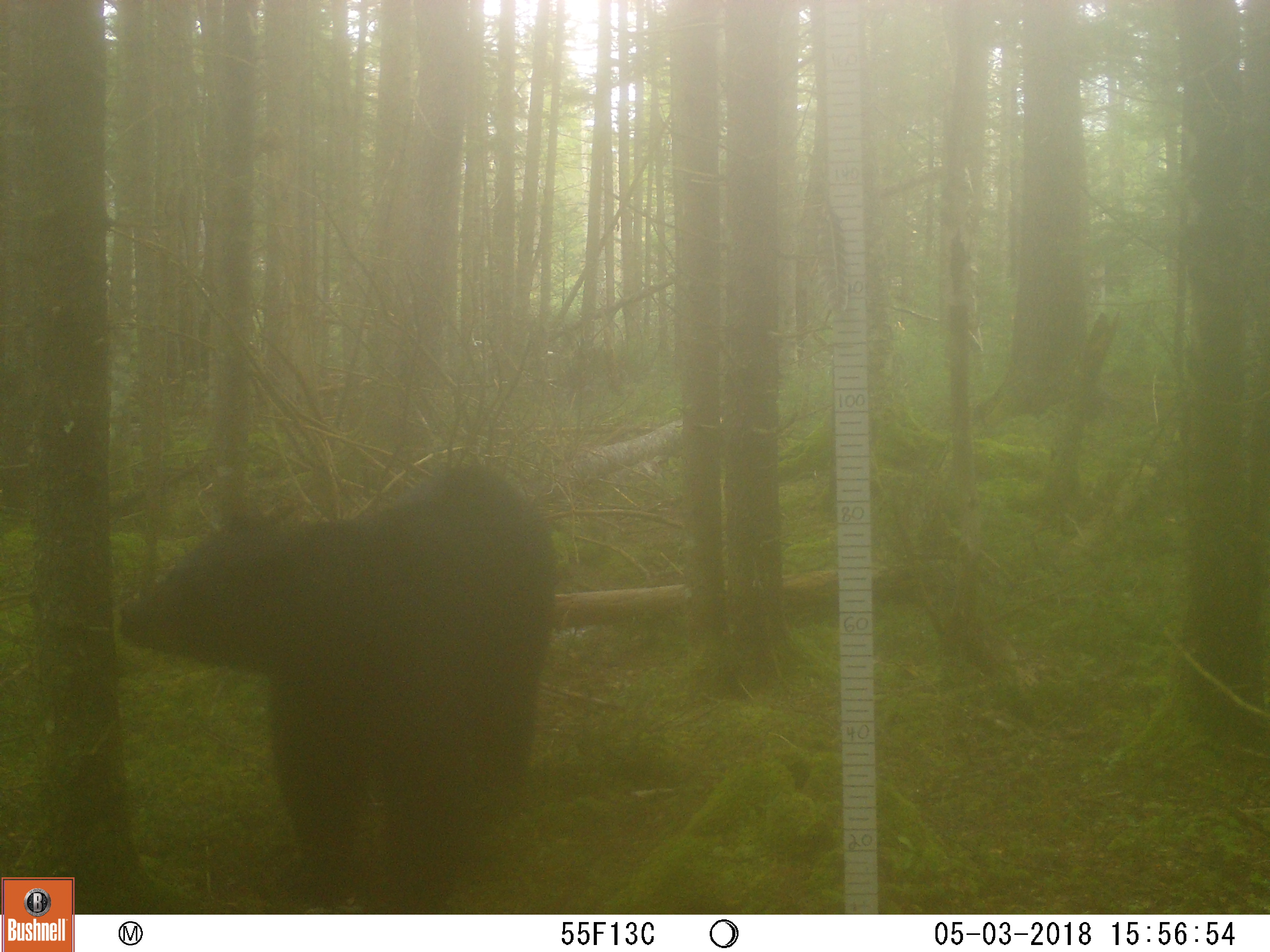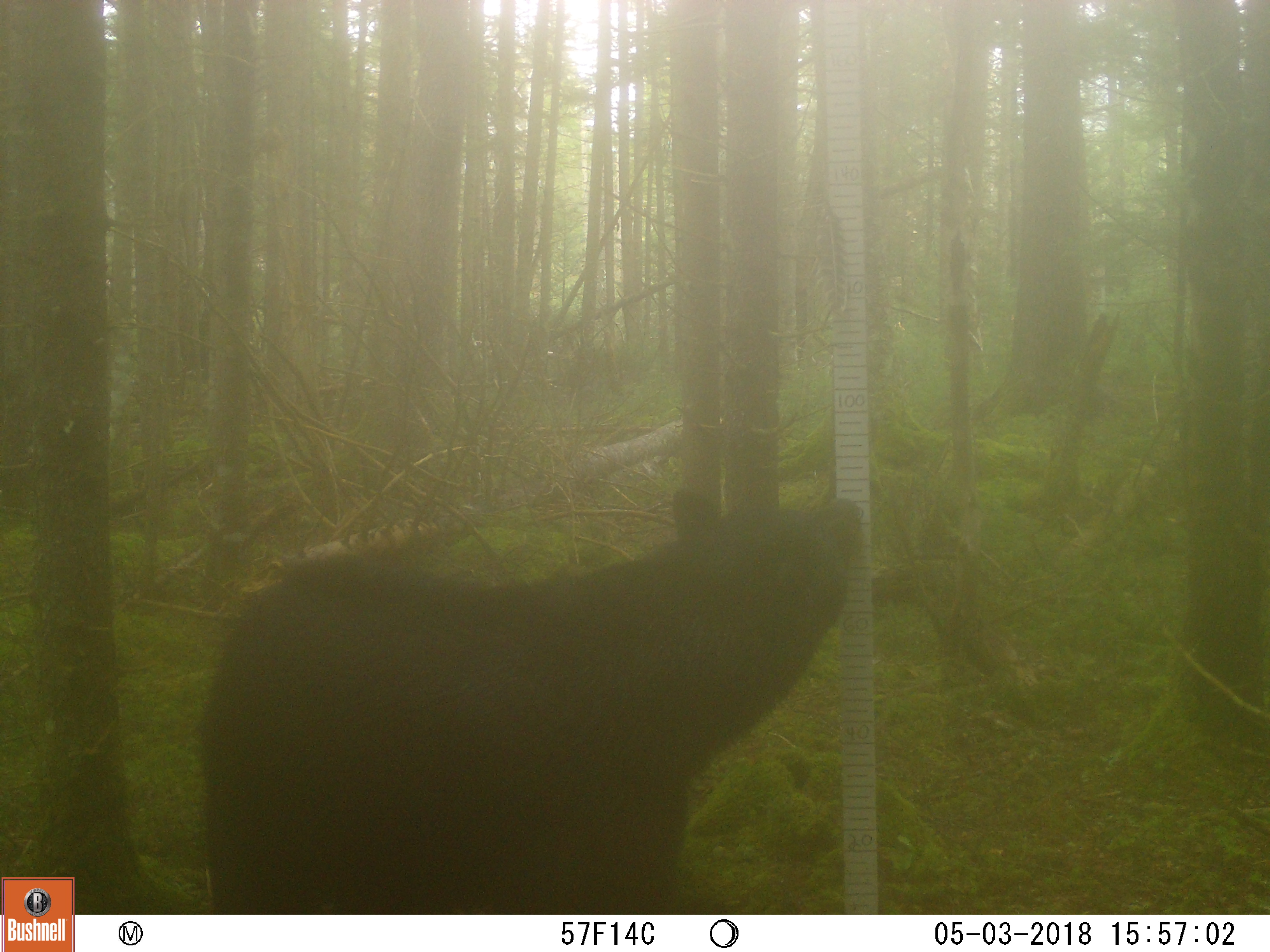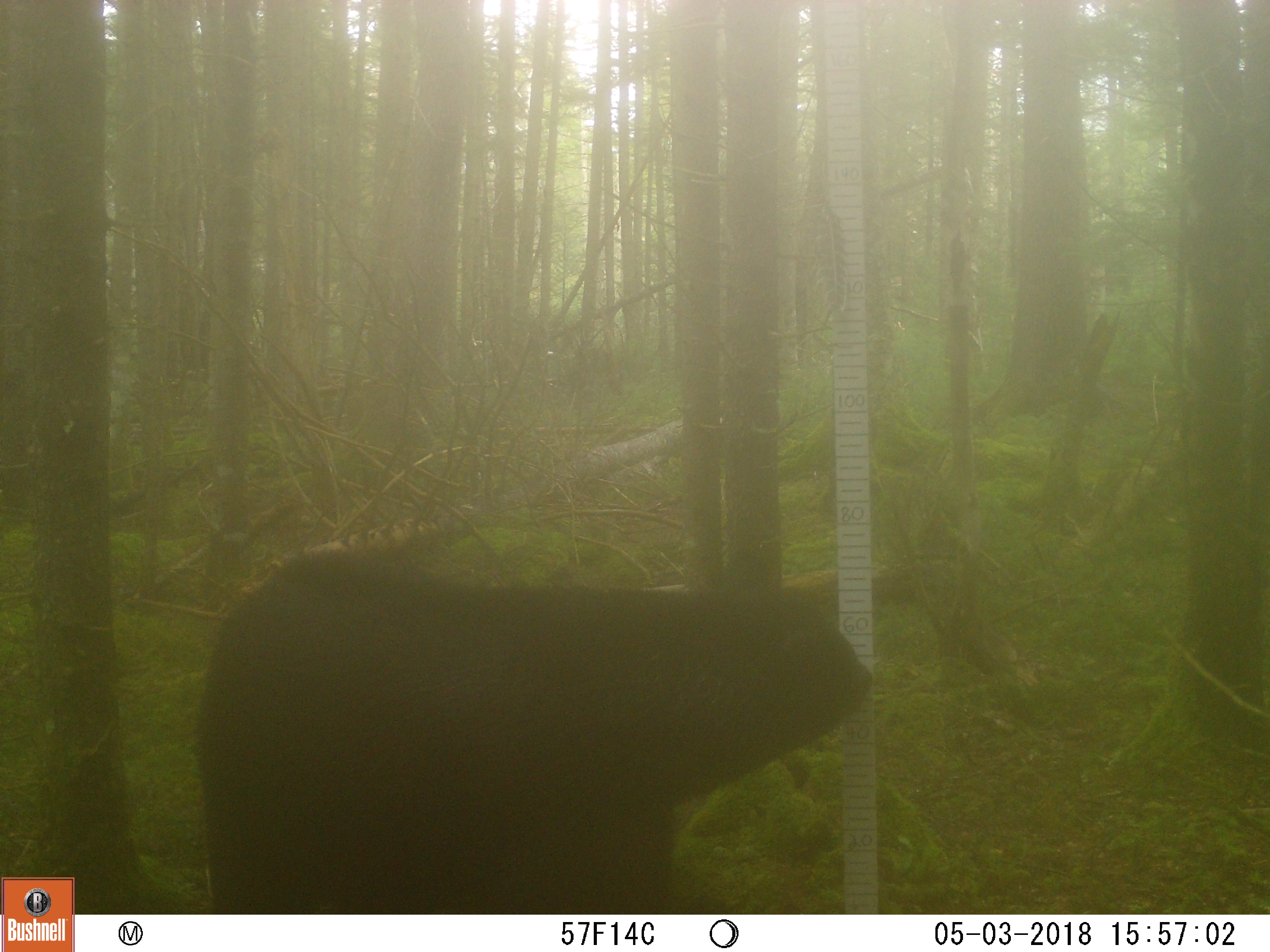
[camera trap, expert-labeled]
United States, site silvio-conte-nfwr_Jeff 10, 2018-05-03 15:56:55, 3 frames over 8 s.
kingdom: Animalia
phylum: Chordata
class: Mammalia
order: Carnivora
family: Ursidae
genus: Ursus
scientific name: Ursus americanus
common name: black bear